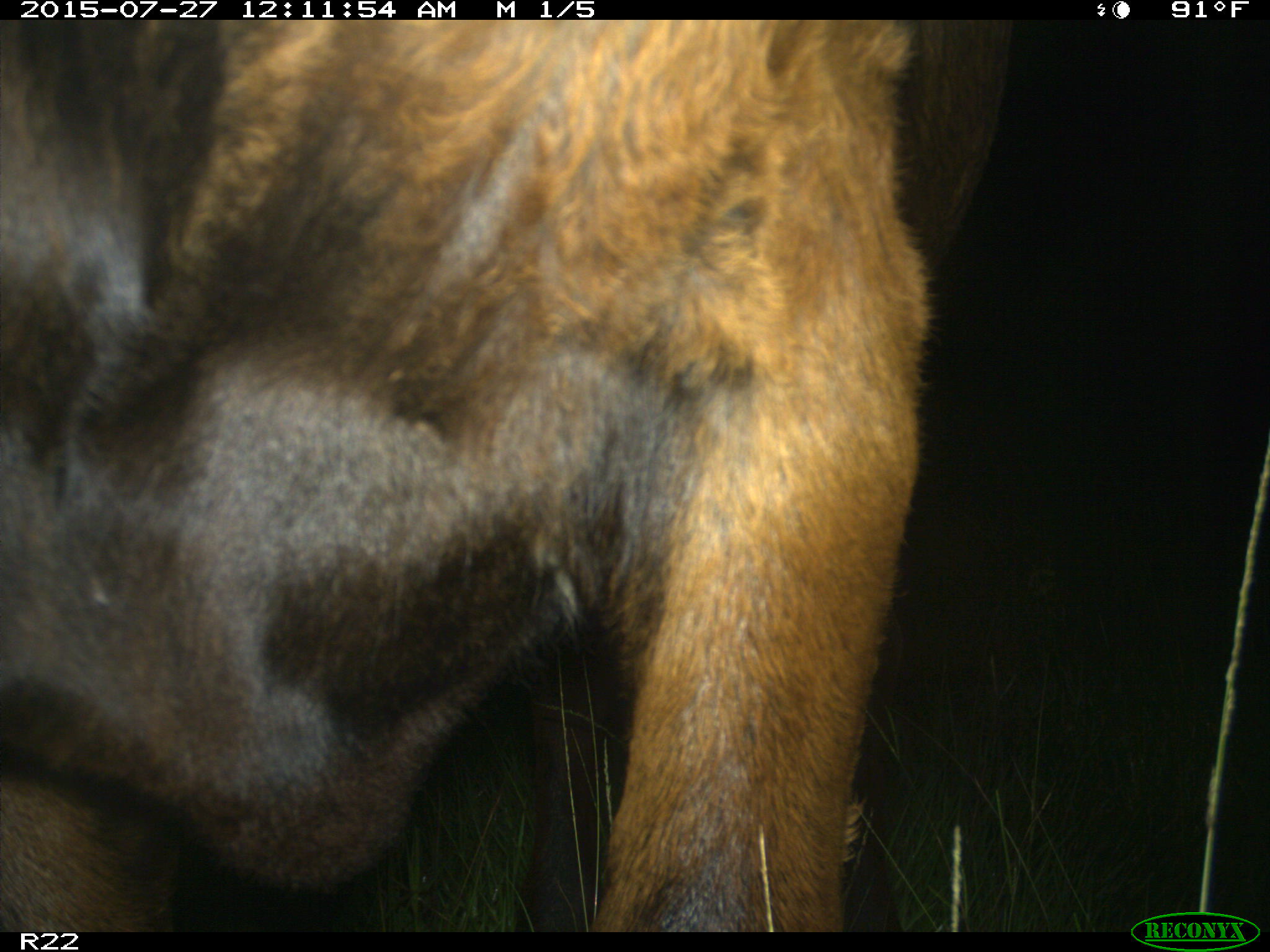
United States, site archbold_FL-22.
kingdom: Animalia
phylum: Chordata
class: Mammalia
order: Artiodactyla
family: Bovidae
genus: Bos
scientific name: Bos taurus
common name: domestic cow